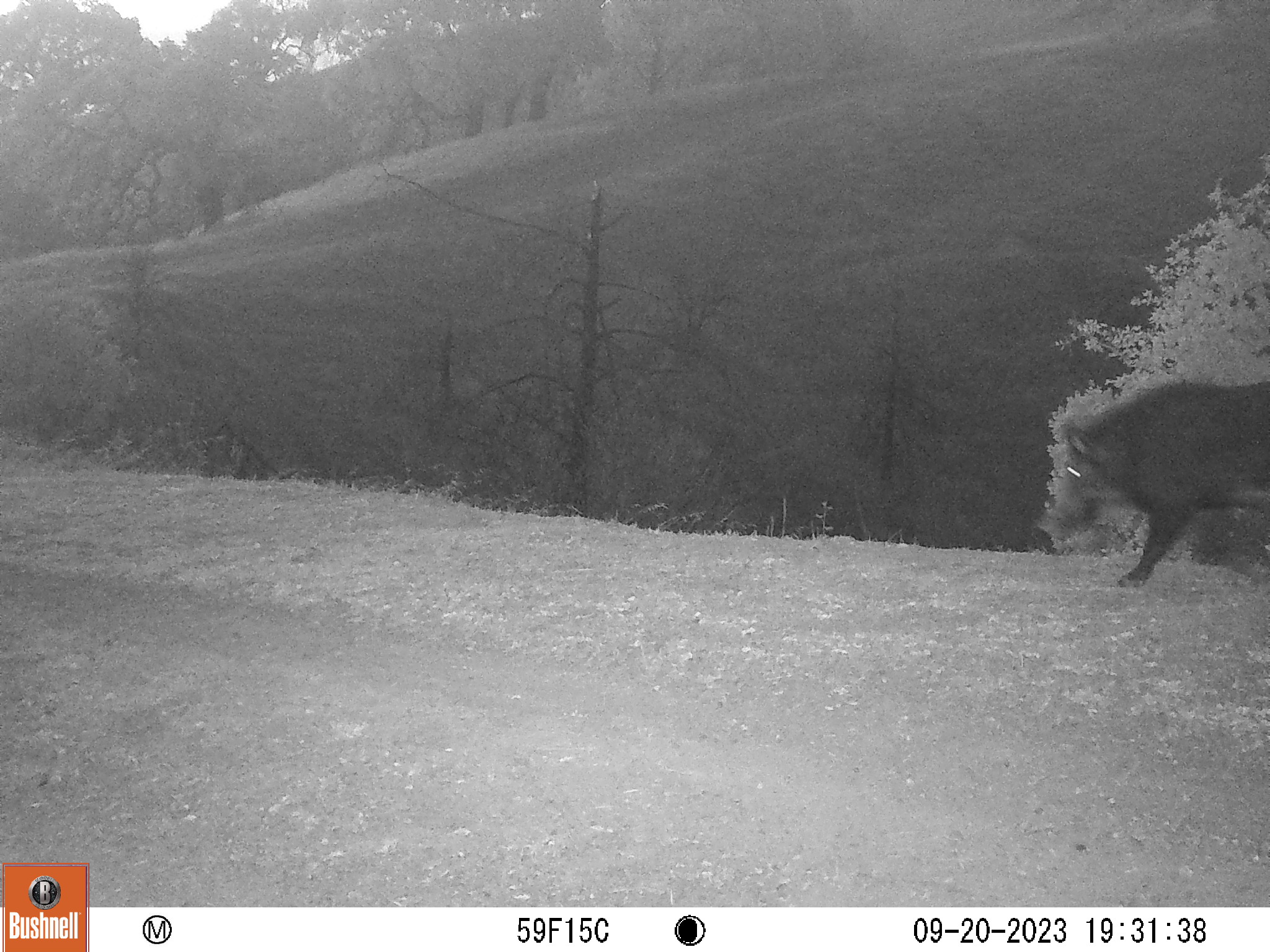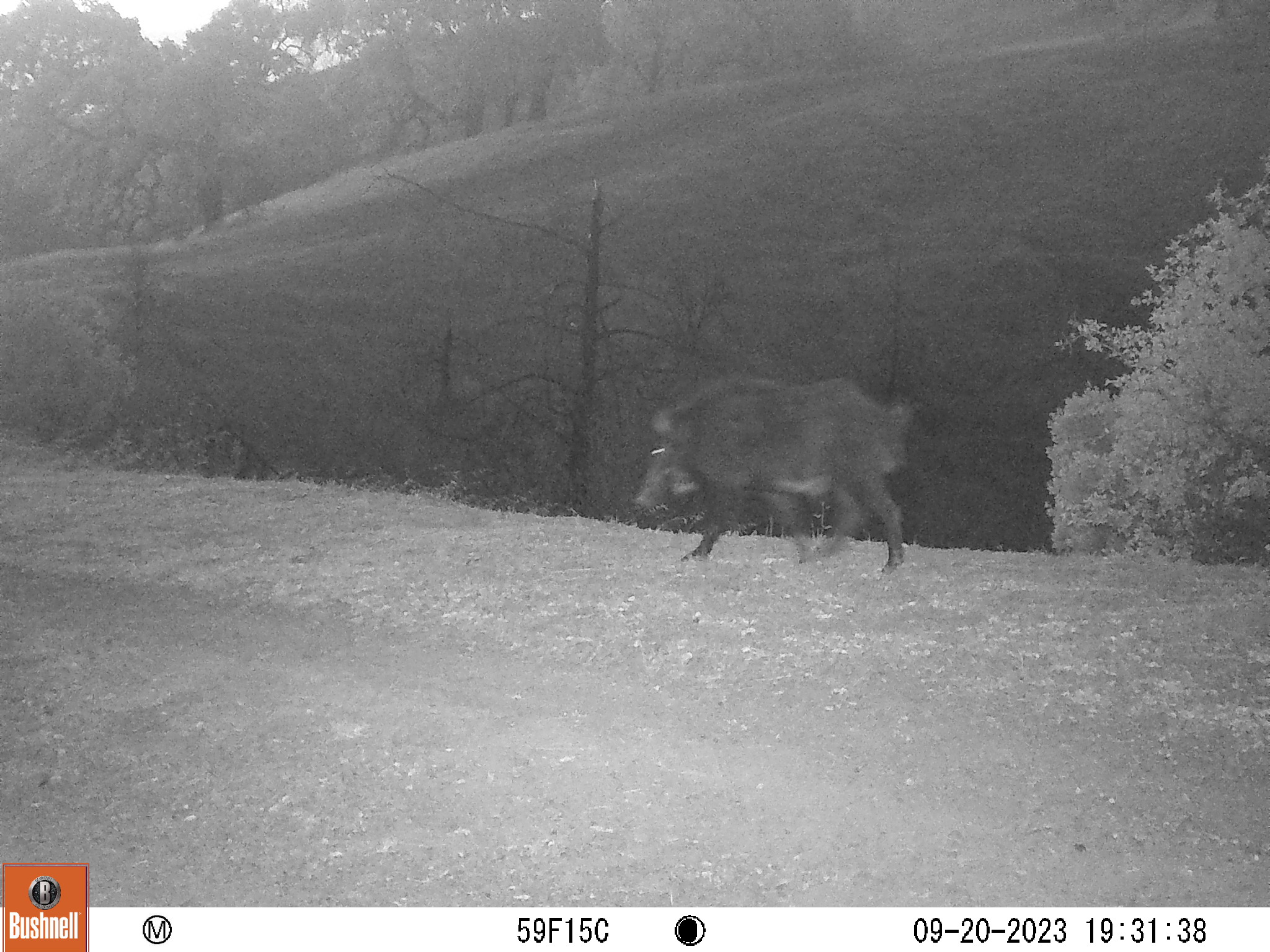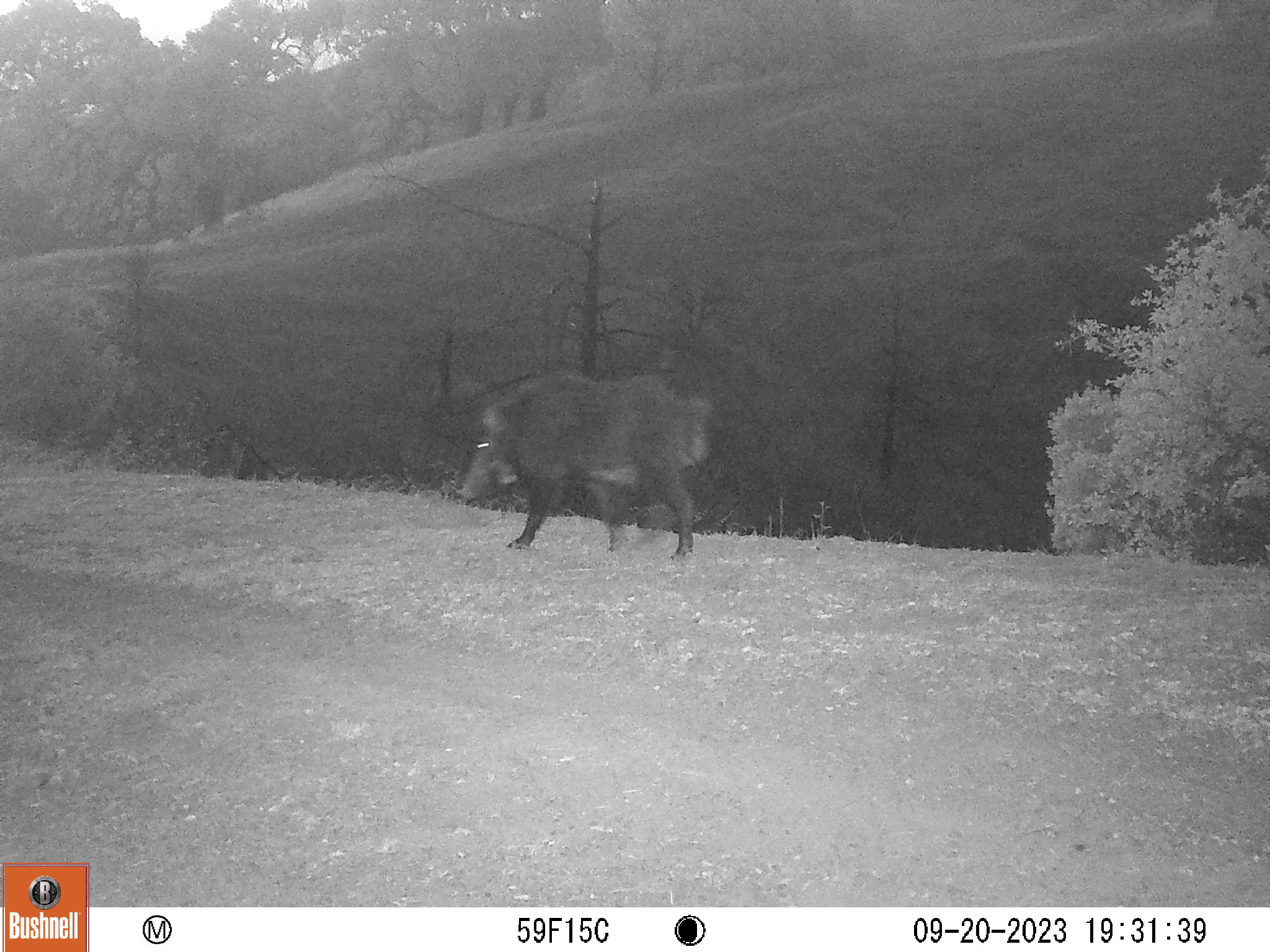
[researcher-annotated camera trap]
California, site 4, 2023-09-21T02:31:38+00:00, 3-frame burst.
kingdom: Animalia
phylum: Chordata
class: Mammalia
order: Artiodactyla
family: Suidae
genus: Sus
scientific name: Sus scrofa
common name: wild boar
Wild boar (Sus scrofa).